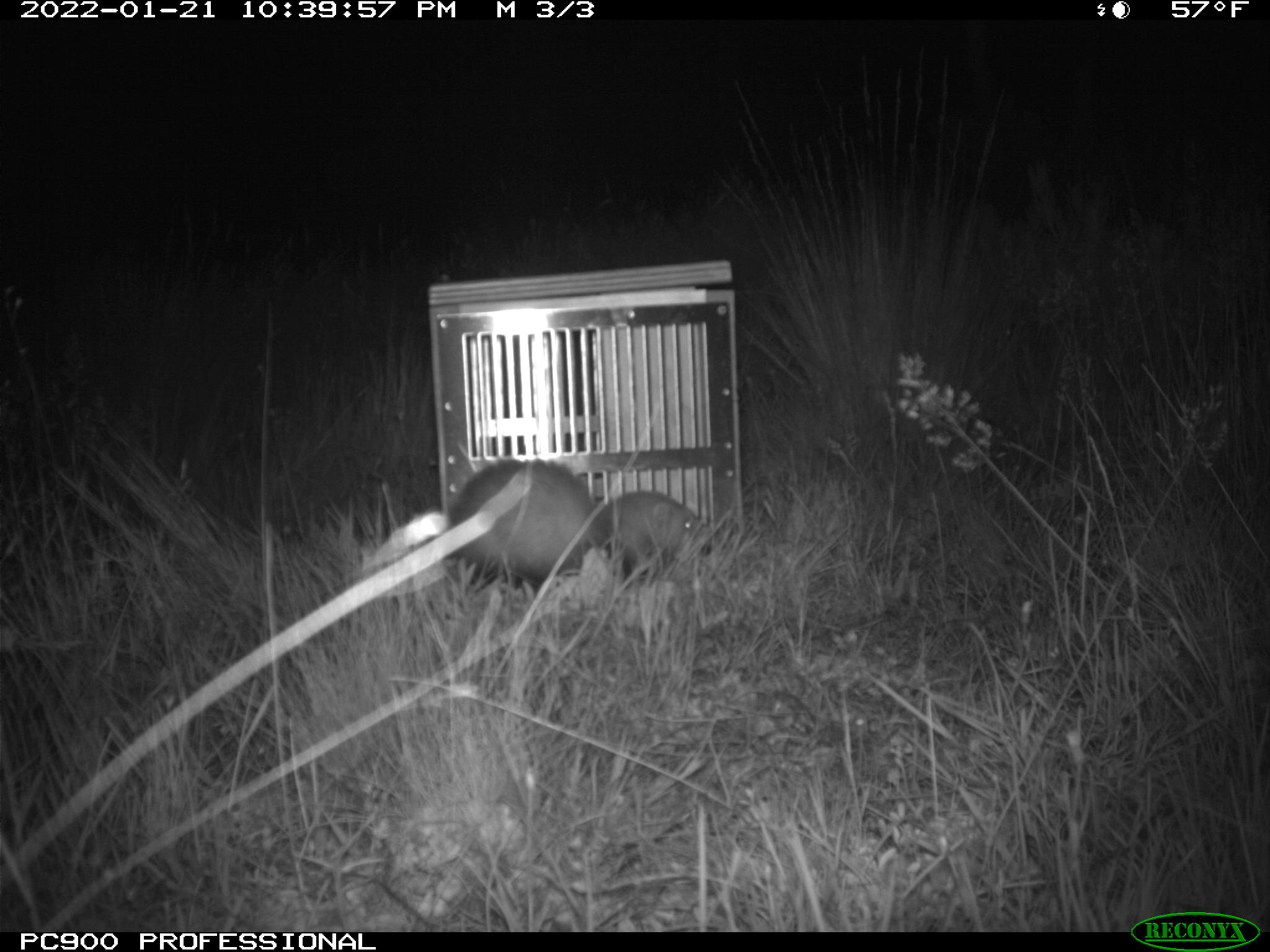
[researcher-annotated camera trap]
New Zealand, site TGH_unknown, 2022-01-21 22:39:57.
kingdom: Animalia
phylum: Chordata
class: Mammalia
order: Carnivora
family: Mustelidae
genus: Mustela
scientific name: Mustela furo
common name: ferret